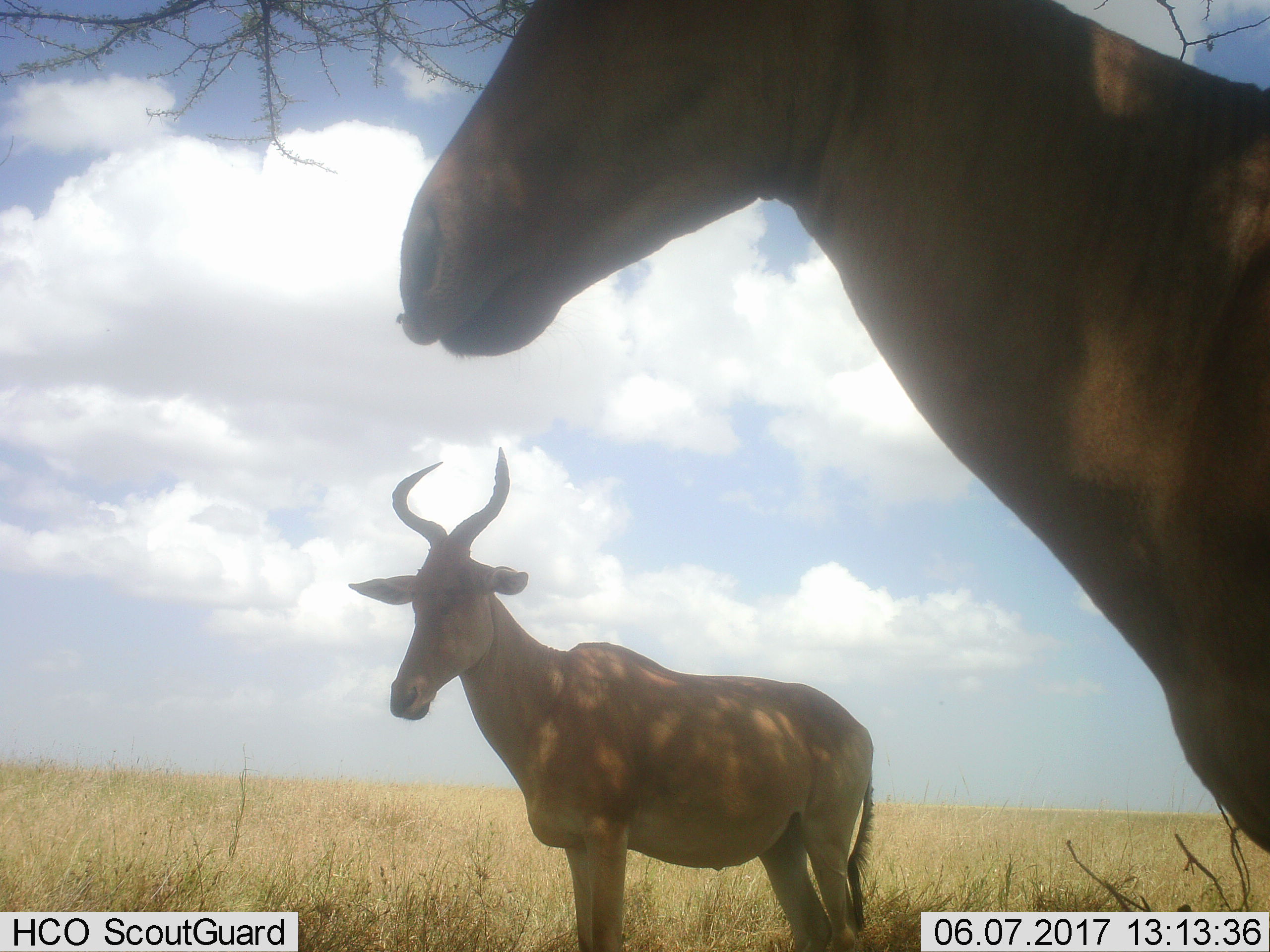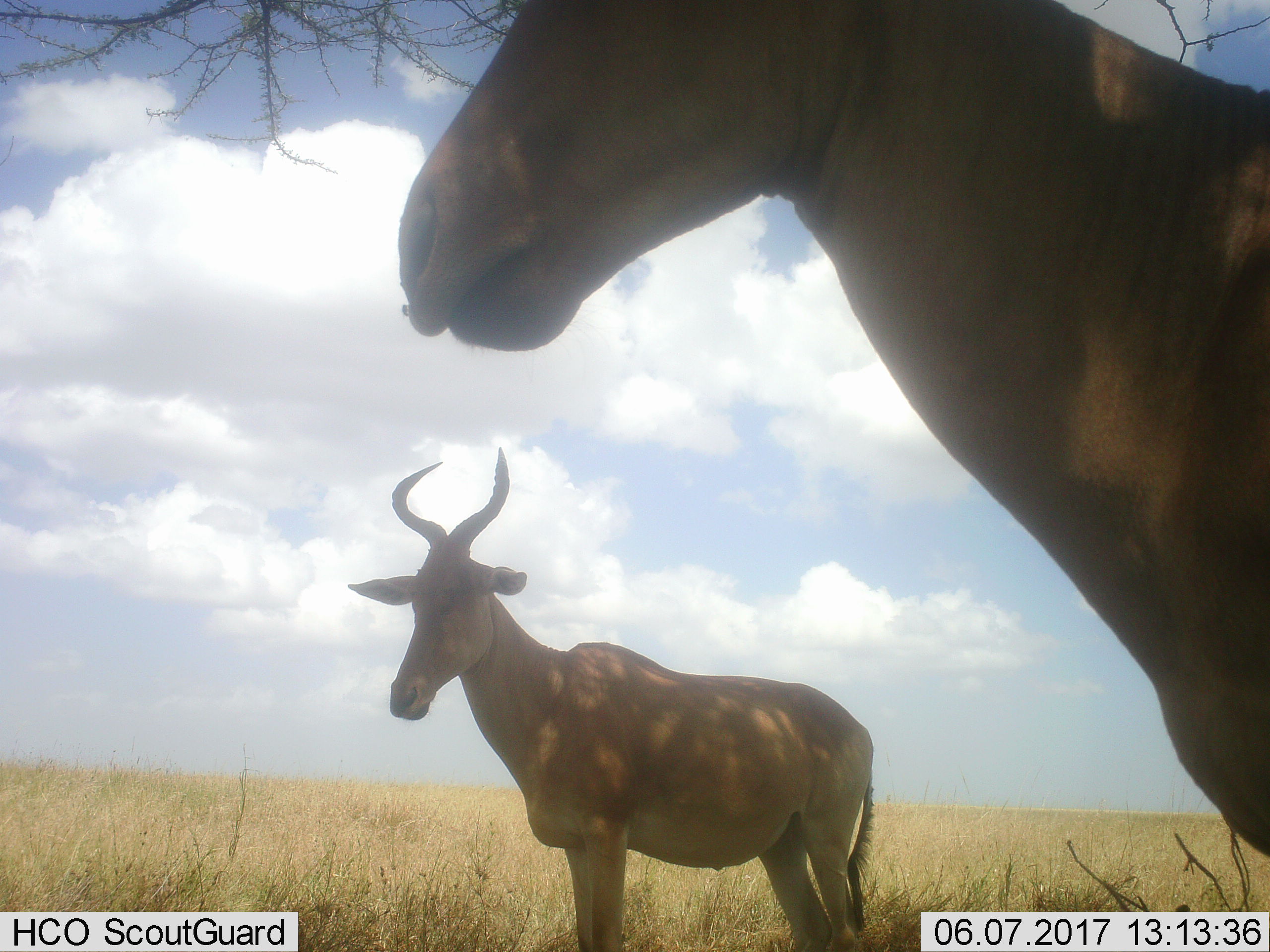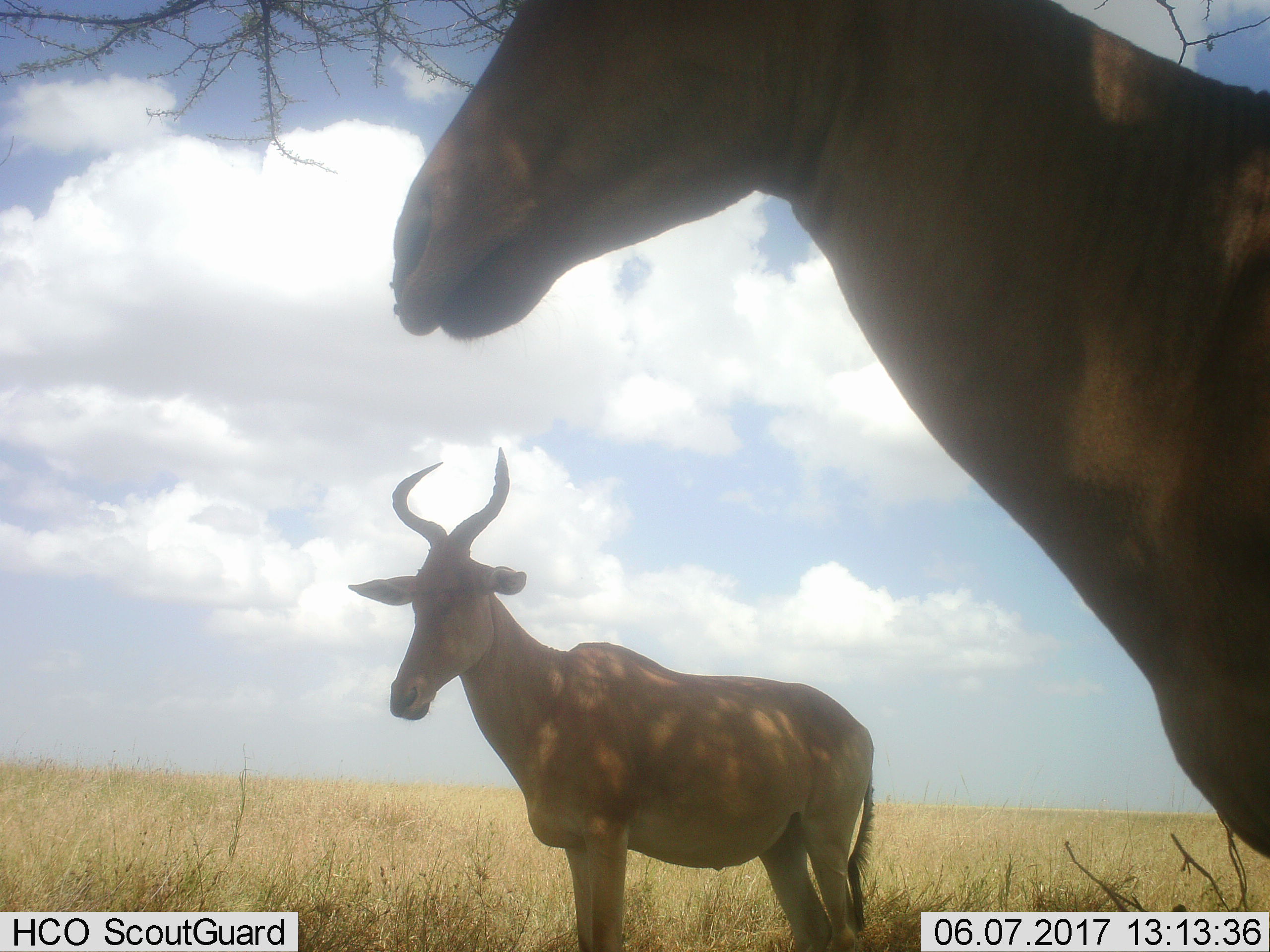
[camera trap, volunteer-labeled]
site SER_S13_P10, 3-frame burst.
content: unidentified animal